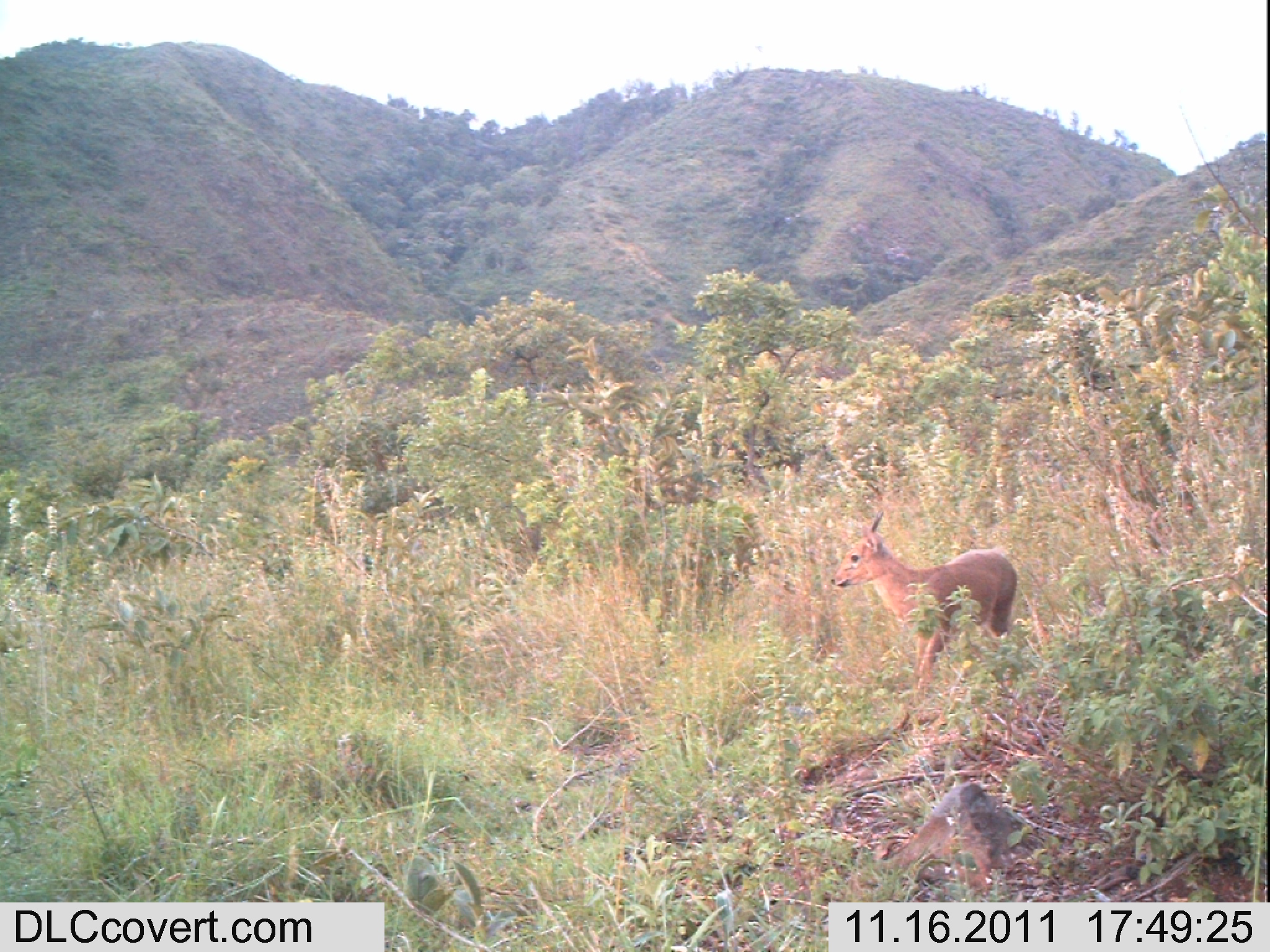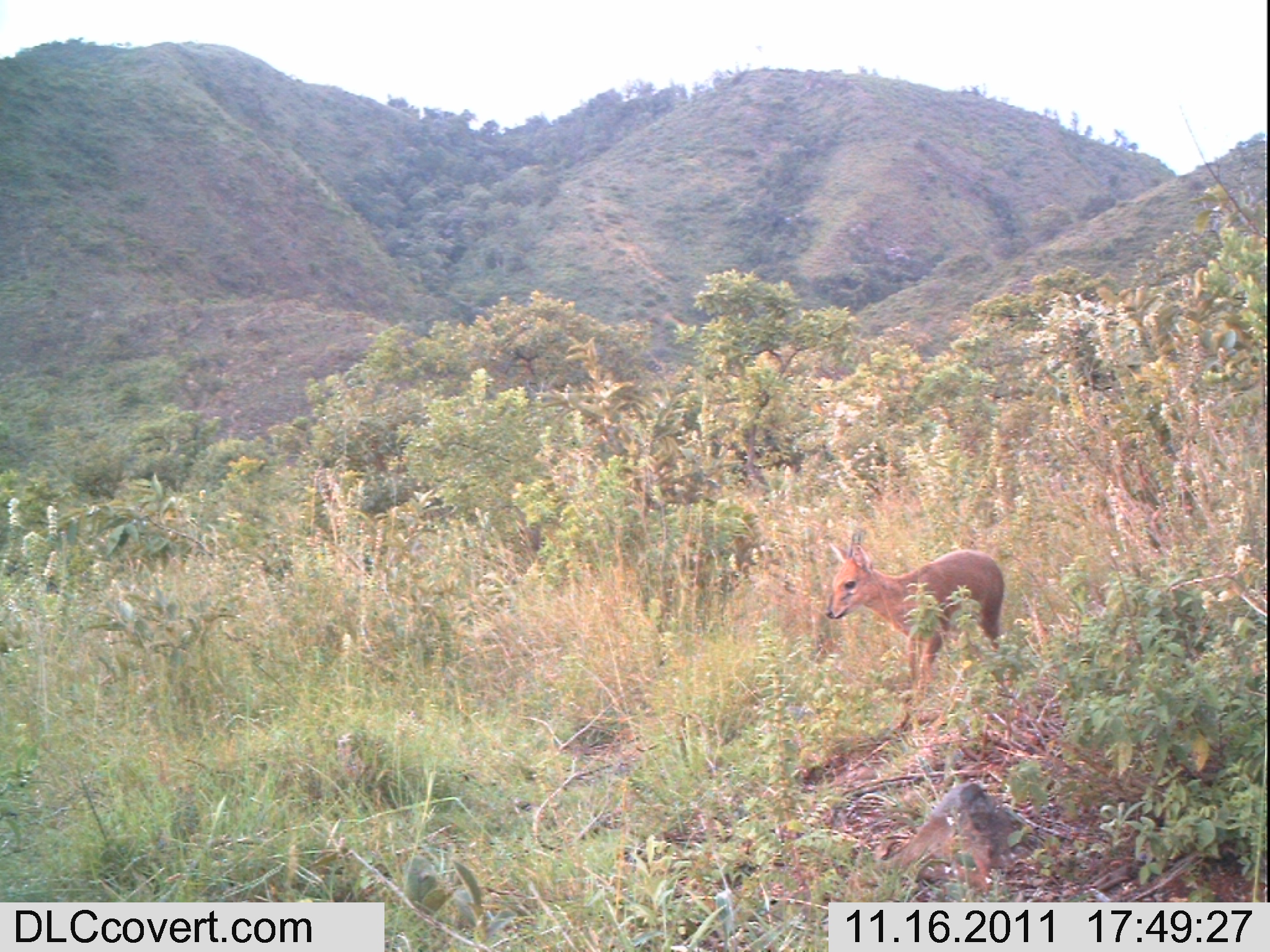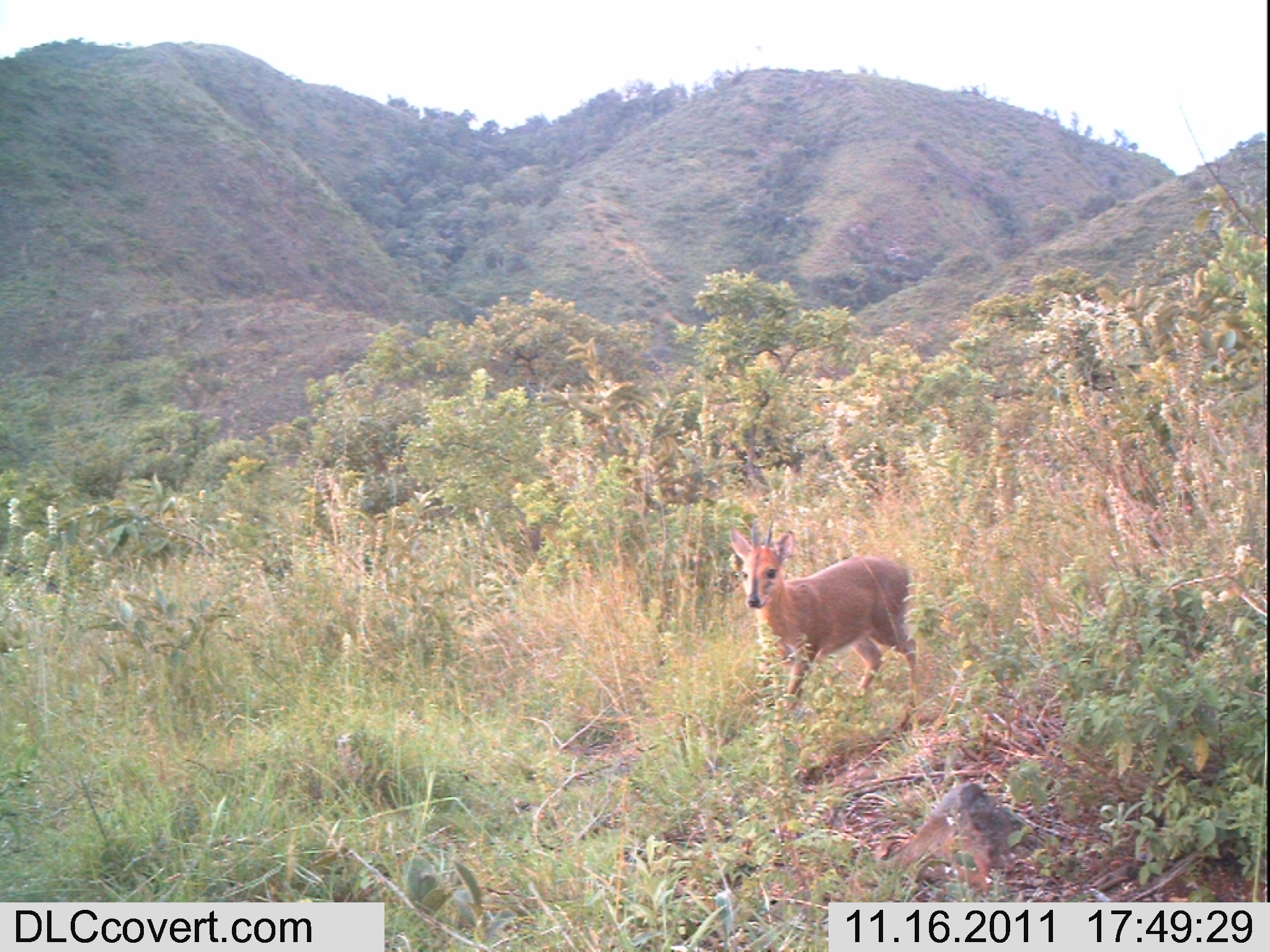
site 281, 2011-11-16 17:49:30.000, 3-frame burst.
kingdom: Animalia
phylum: Chordata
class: Mammalia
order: Artiodactyla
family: Bovidae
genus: Sylvicapra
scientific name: Sylvicapra grimmia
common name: bush duiker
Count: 1.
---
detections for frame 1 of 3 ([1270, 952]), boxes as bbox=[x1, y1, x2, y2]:
sylvicapra grimmia: bbox=[830, 508, 1018, 689]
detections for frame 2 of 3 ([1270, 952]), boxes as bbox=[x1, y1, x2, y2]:
sylvicapra grimmia: bbox=[823, 530, 1004, 733]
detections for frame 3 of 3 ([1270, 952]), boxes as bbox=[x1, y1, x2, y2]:
sylvicapra grimmia: bbox=[728, 518, 918, 732]